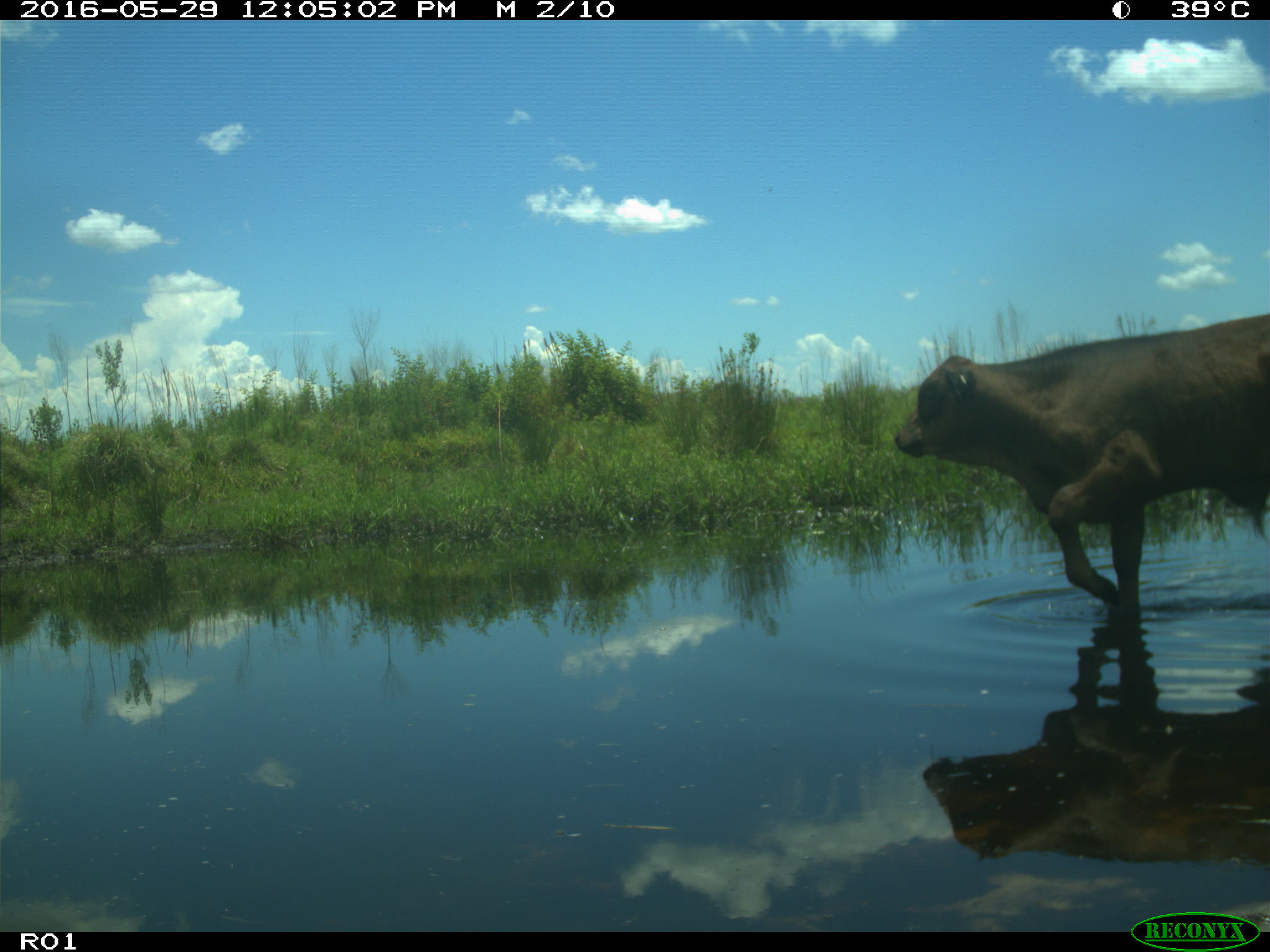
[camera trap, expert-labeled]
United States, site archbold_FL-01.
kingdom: Animalia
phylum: Chordata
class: Mammalia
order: Artiodactyla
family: Bovidae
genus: Bos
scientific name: Bos taurus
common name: domestic cow